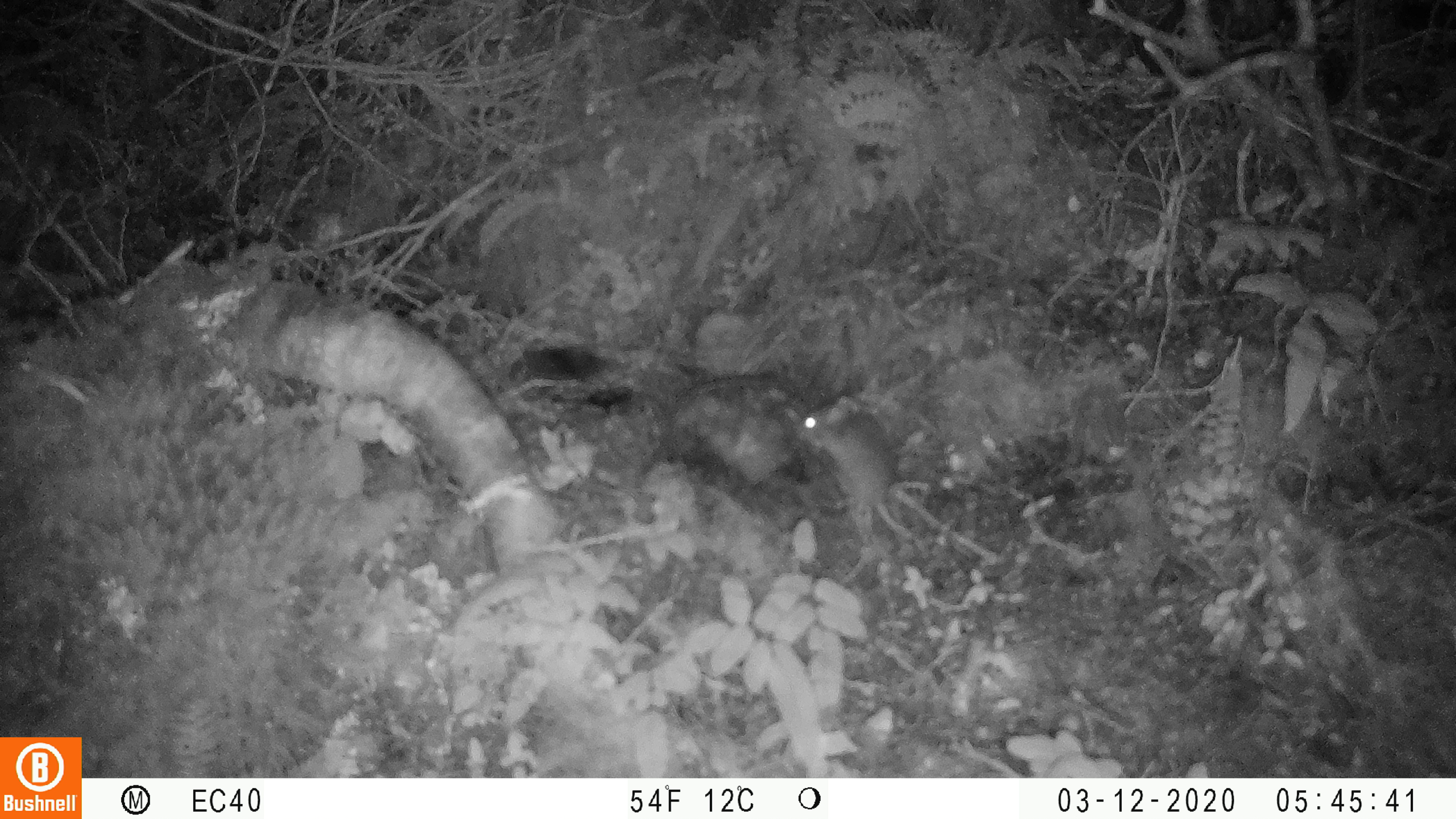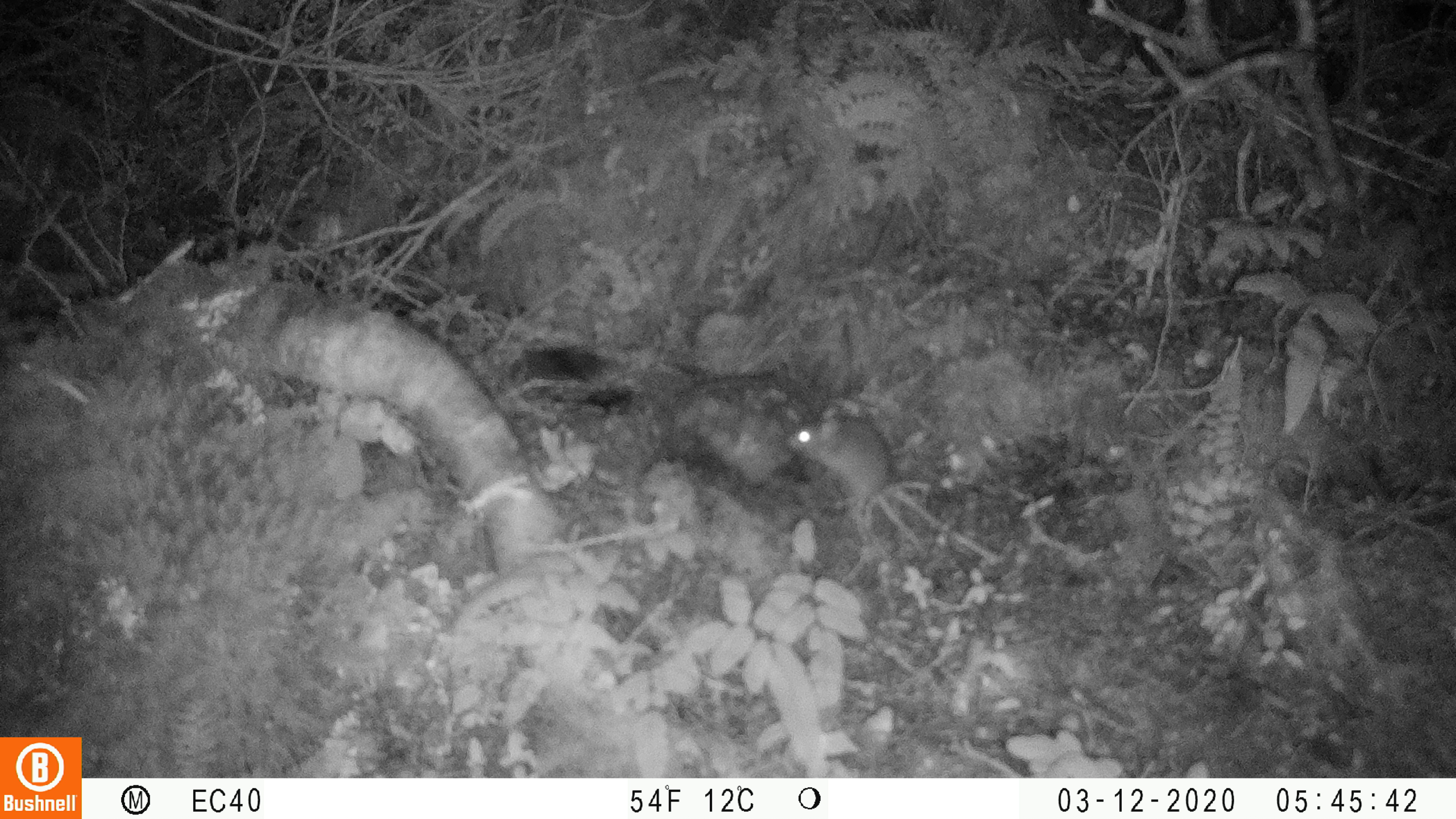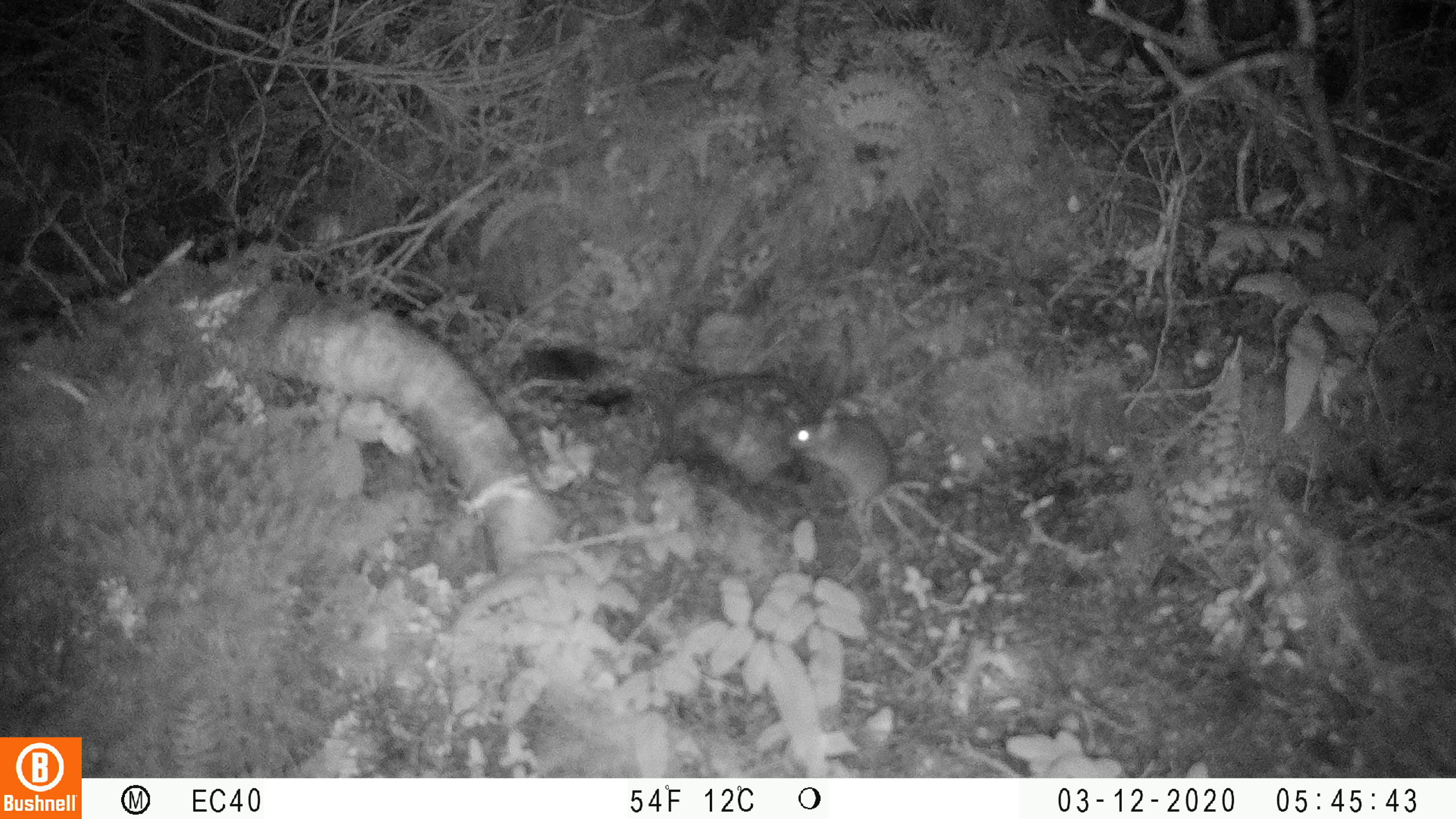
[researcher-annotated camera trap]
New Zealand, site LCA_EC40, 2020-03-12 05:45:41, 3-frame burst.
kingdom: Animalia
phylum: Chordata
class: Mammalia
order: Rodentia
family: Muridae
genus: Mus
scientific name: Mus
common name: mouse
Mouse (Mus).